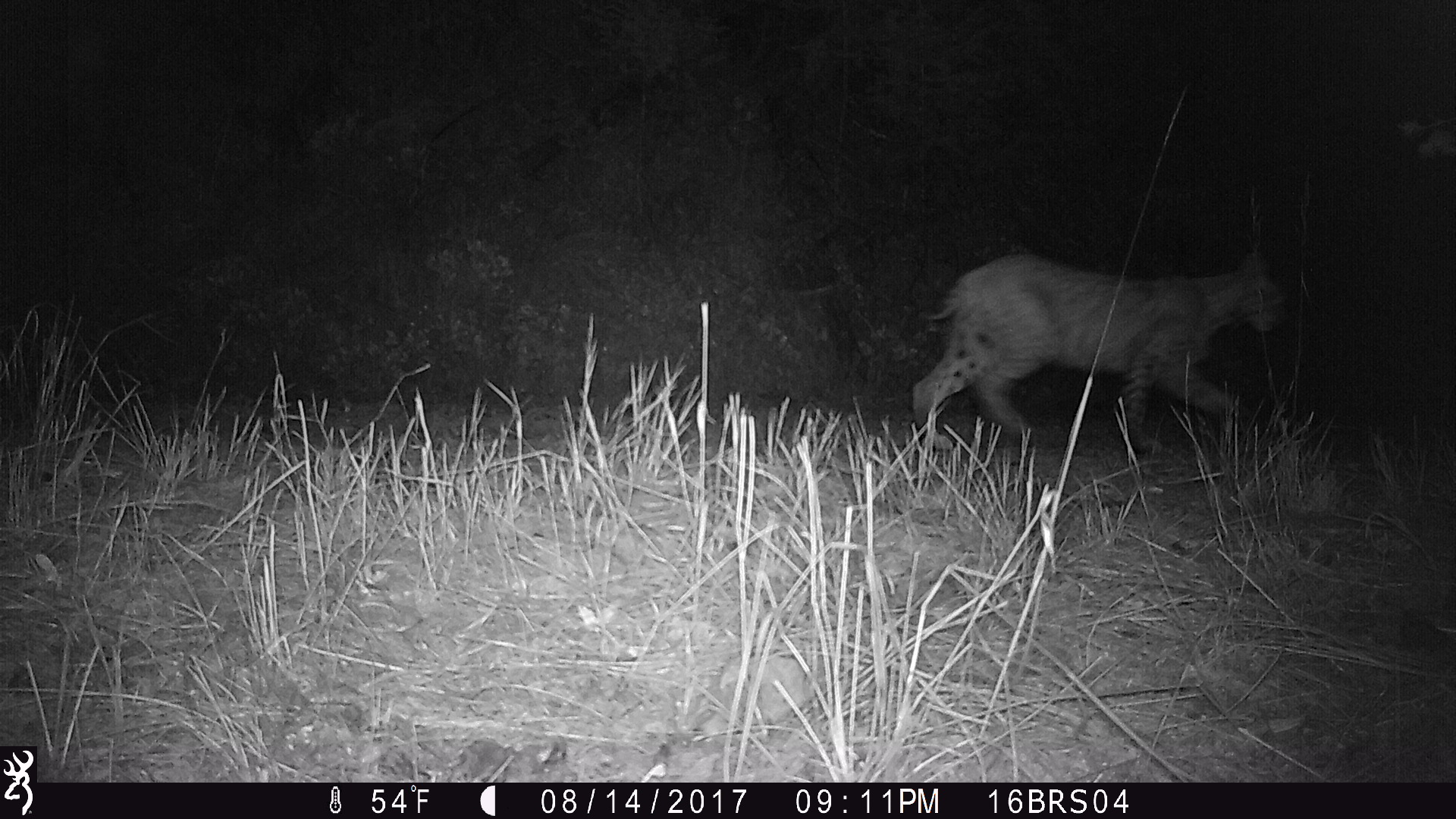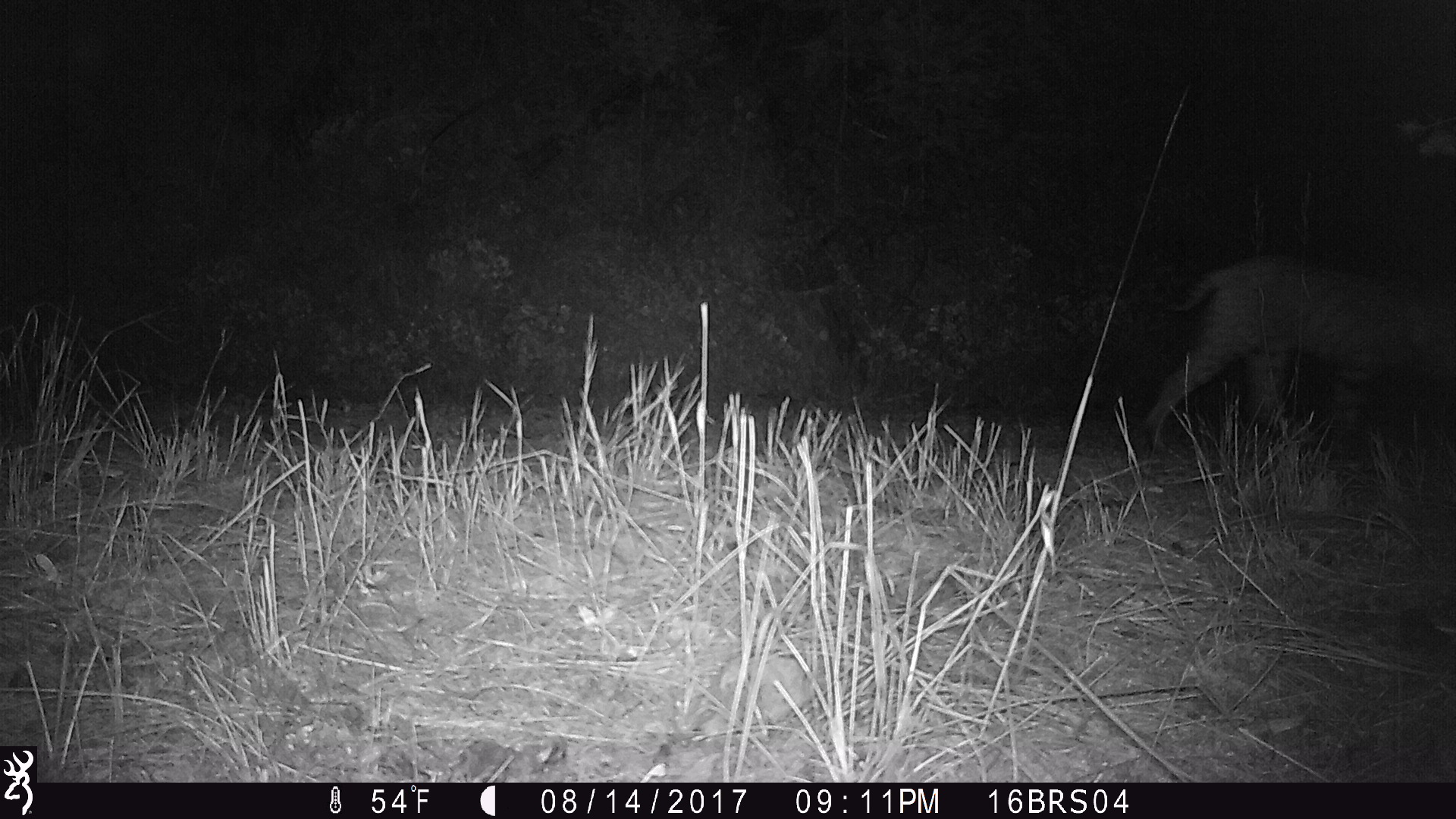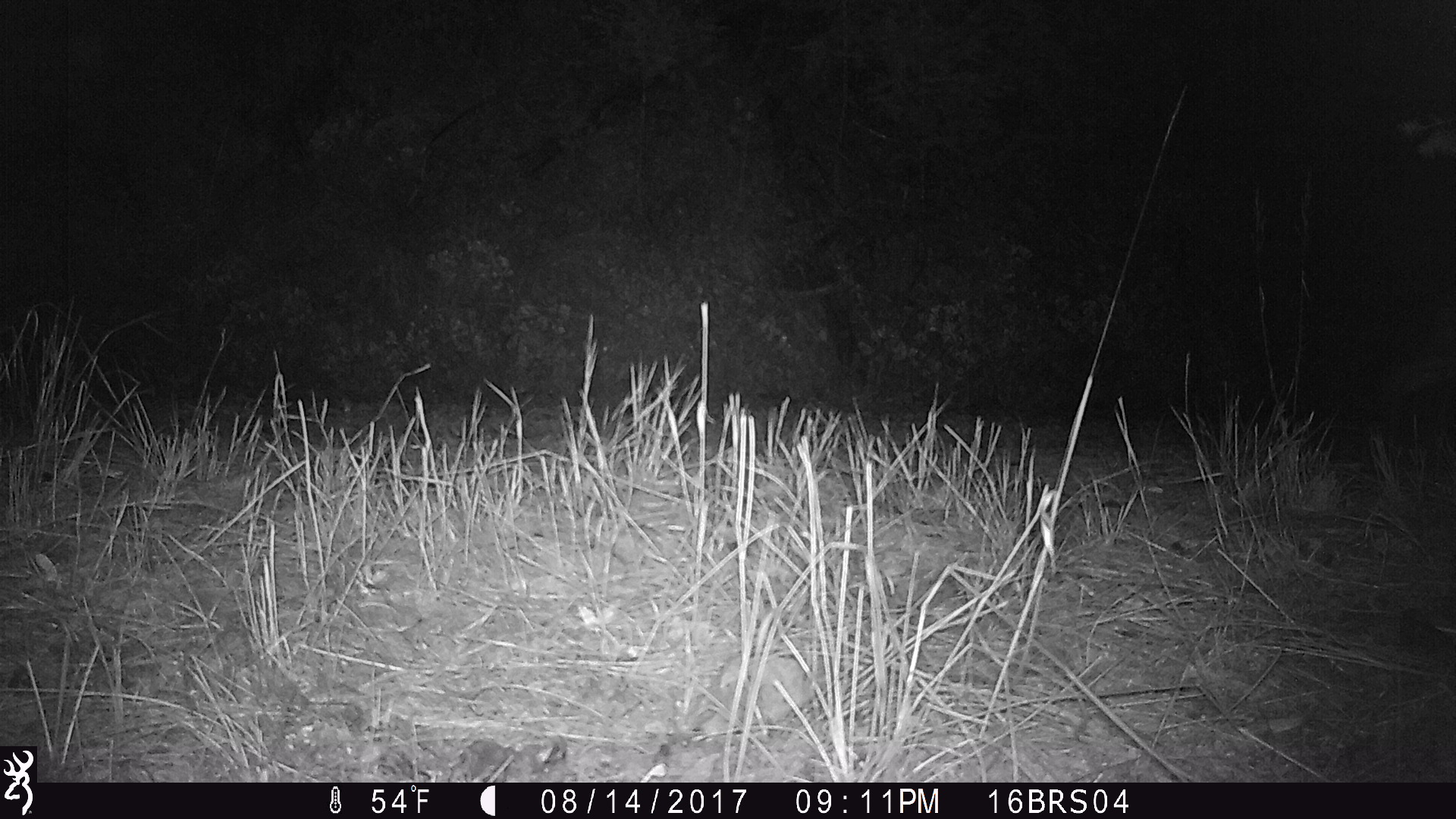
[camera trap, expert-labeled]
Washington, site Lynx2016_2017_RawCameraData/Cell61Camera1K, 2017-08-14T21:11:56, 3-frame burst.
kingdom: Animalia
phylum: Chordata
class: Mammalia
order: Carnivora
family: Felidae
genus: Lynx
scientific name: Lynx rufus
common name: bobcat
Lynx rufus (bobcat). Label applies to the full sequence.